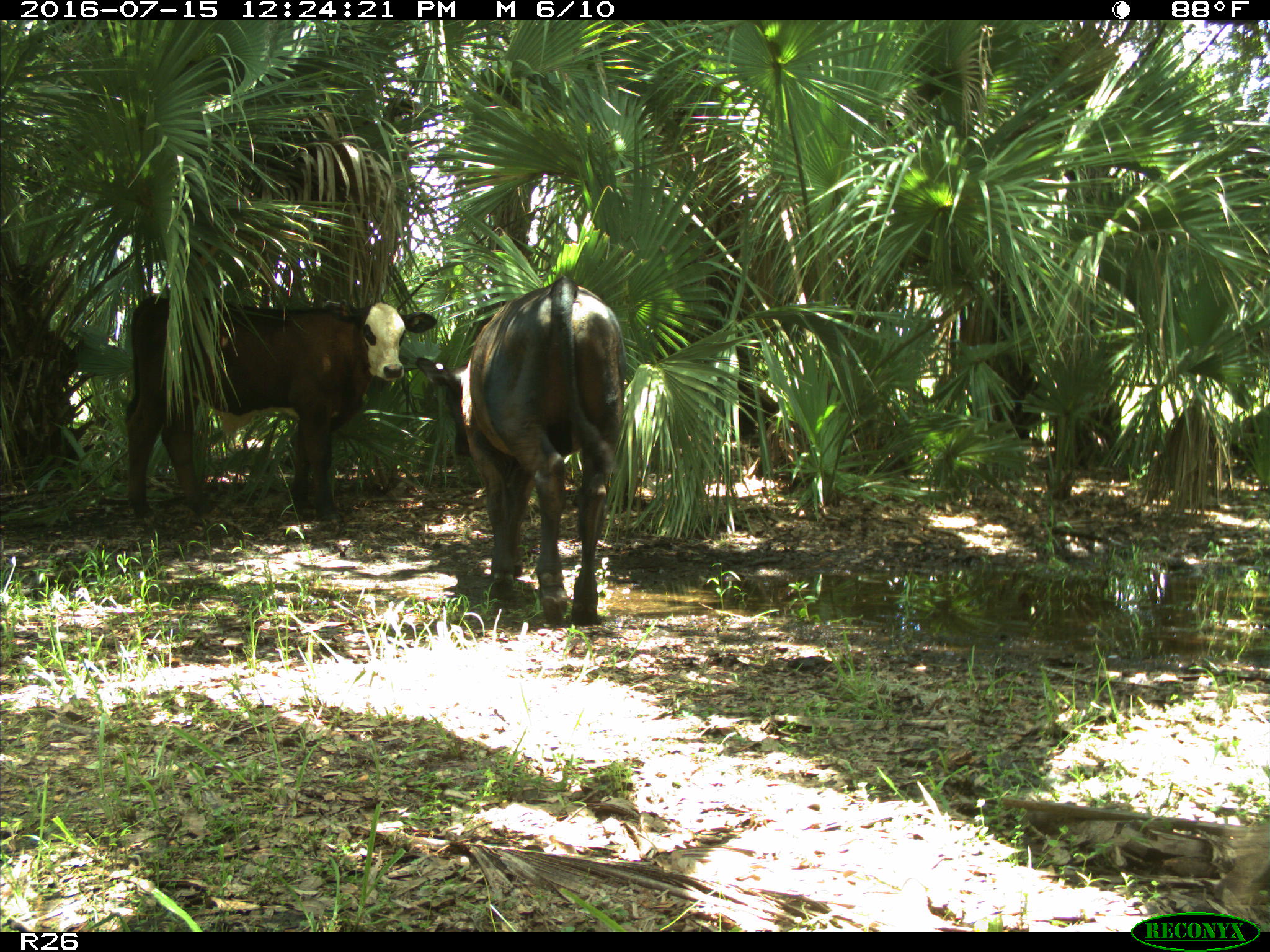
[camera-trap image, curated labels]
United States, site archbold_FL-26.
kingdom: Animalia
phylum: Chordata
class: Mammalia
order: Artiodactyla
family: Bovidae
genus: Bos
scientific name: Bos taurus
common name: domestic cow